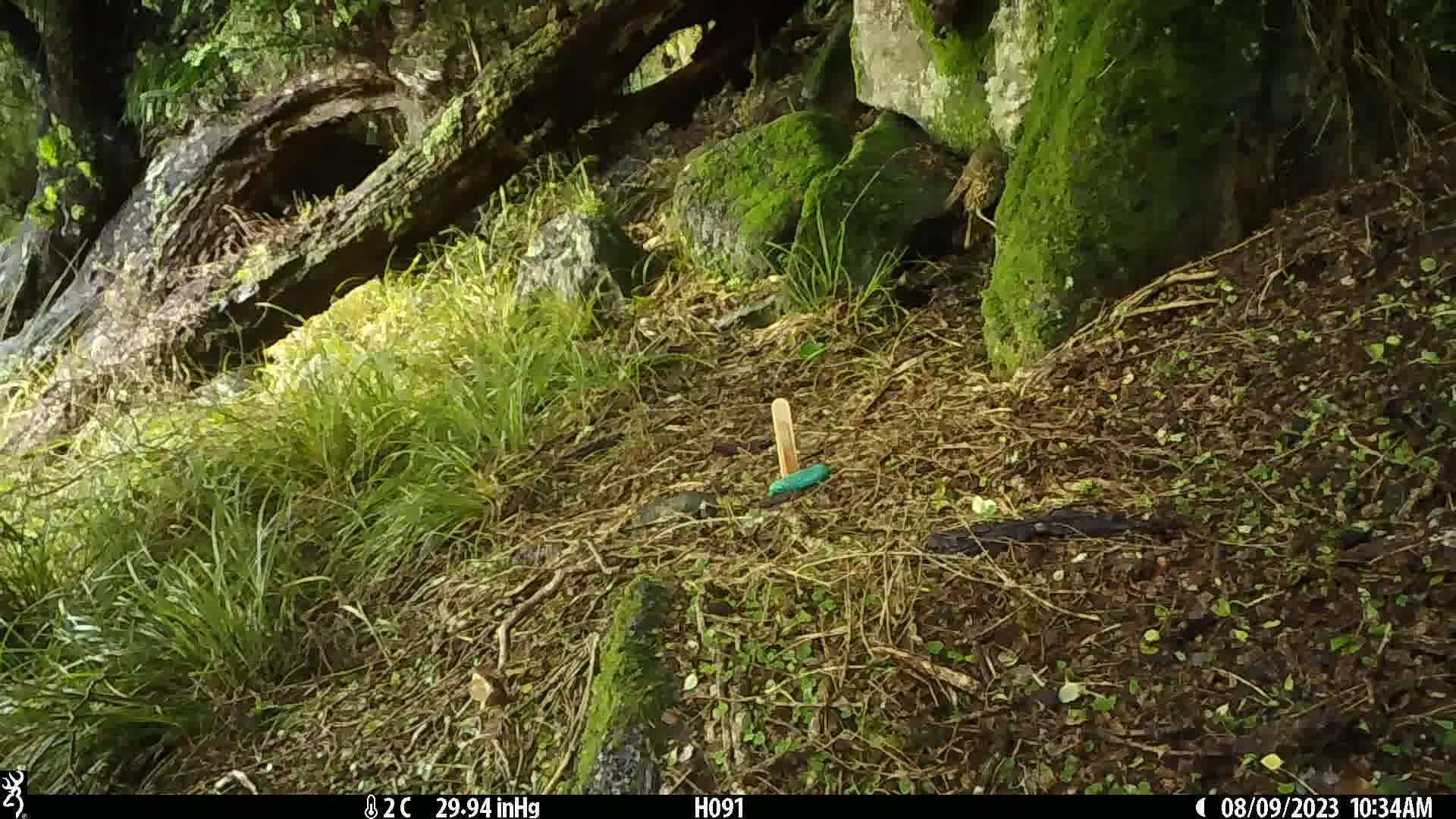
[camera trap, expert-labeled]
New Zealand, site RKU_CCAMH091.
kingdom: Animalia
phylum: Chordata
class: Aves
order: Passeriformes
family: Turdidae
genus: Turdus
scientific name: Turdus philomelos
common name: song thrush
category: thrush